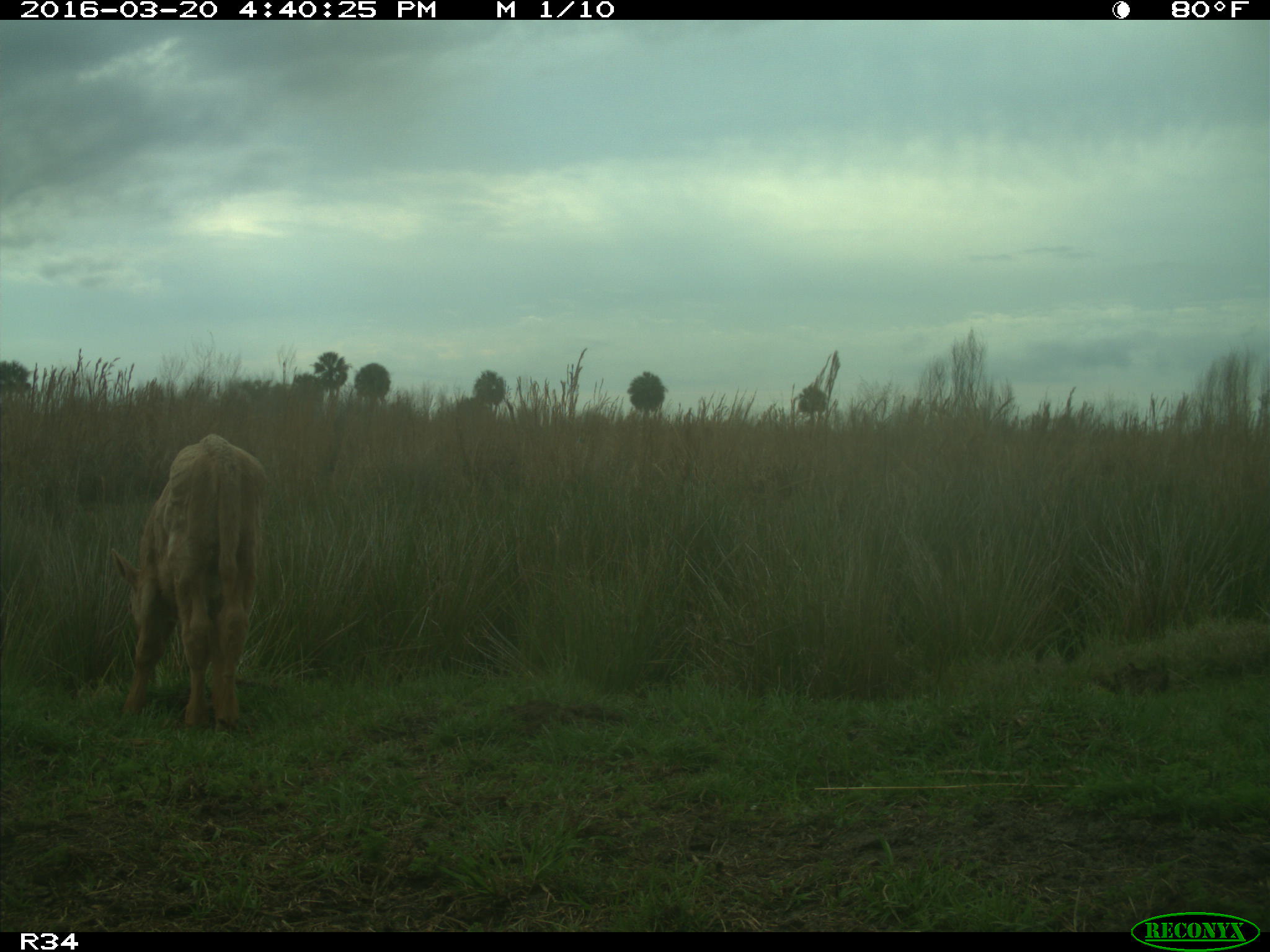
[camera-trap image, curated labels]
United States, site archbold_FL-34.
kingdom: Animalia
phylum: Chordata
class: Mammalia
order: Artiodactyla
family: Bovidae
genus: Bos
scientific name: Bos taurus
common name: domestic cow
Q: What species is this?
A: Bos taurus (domestic cow).